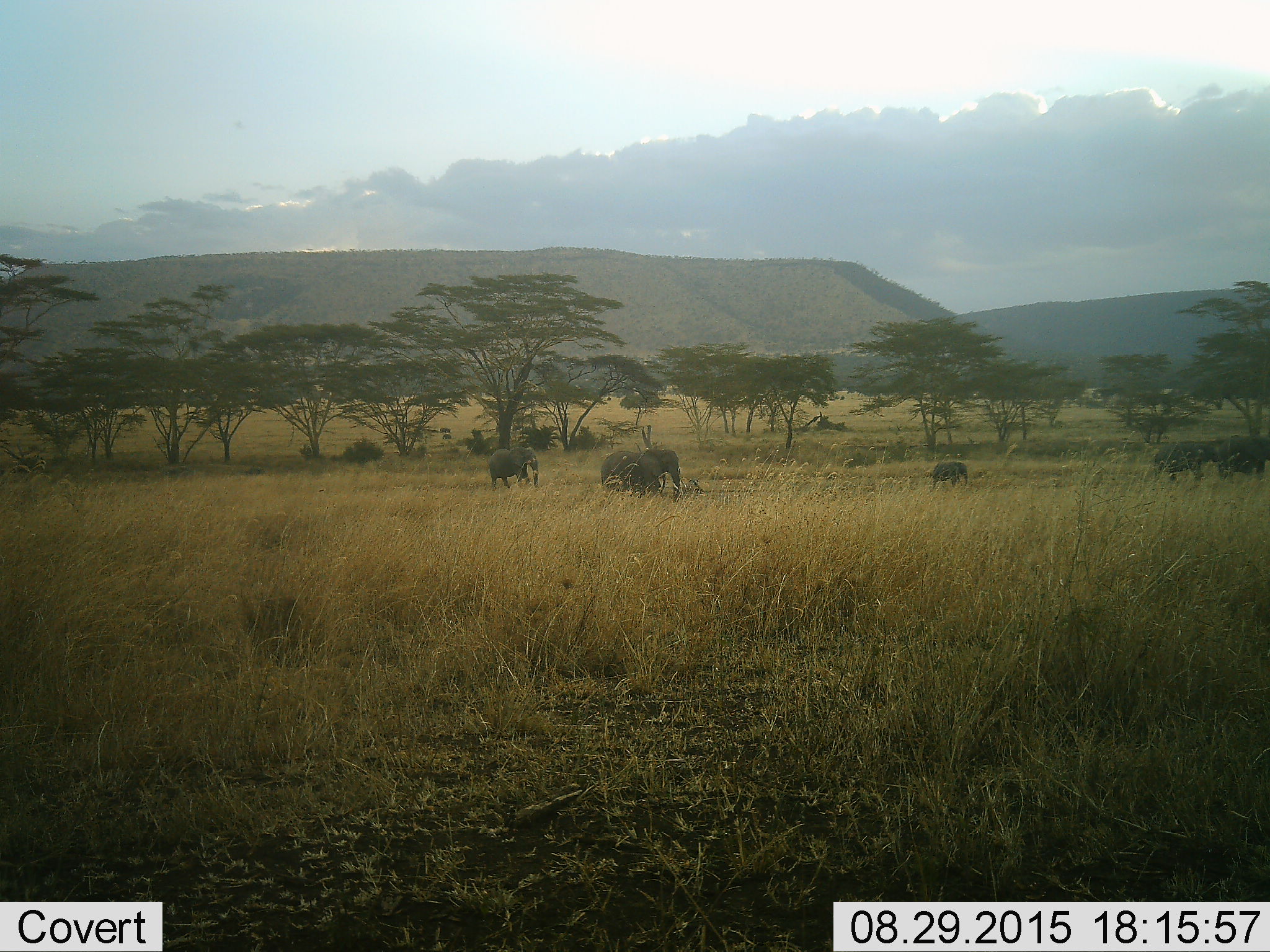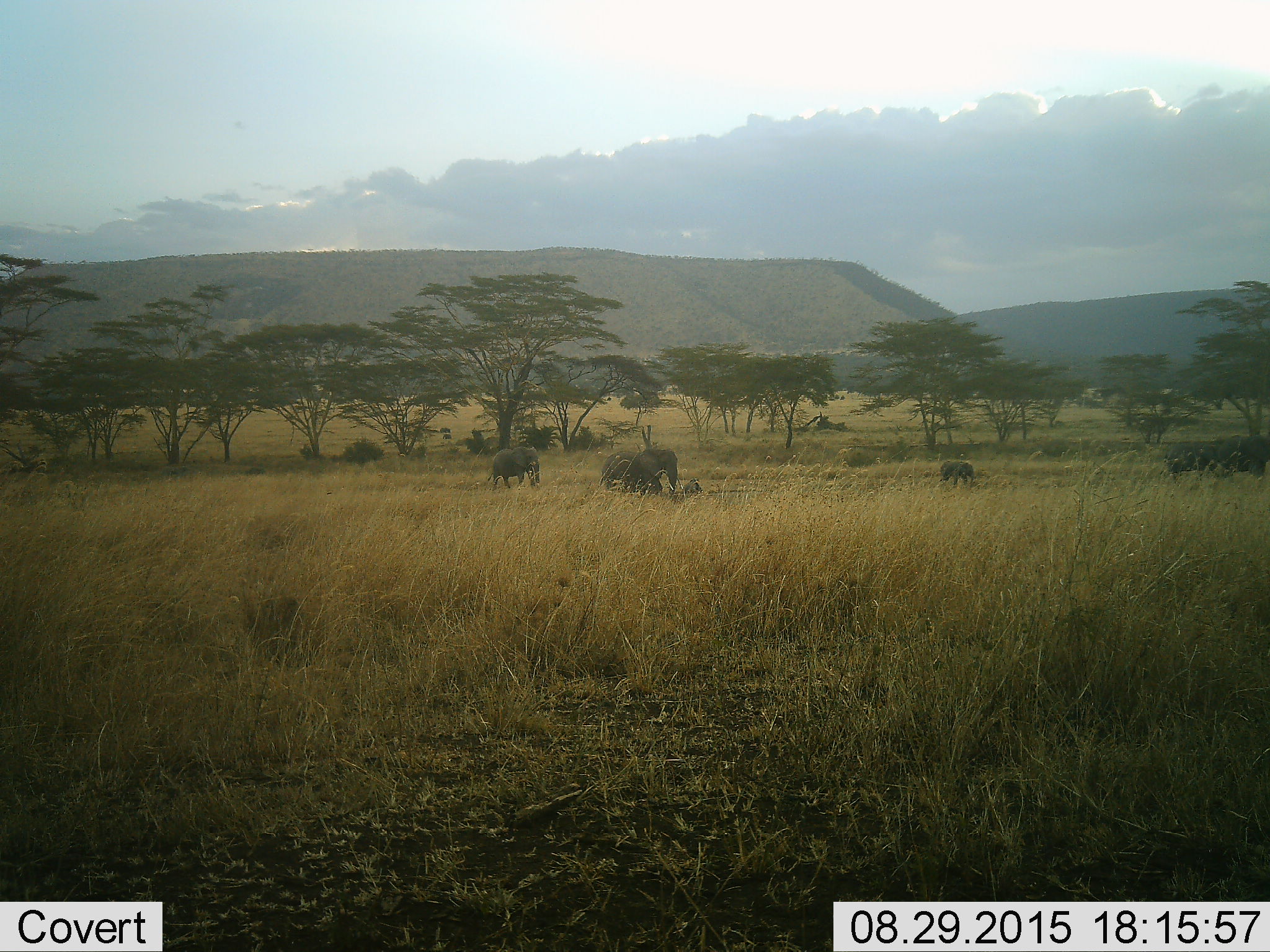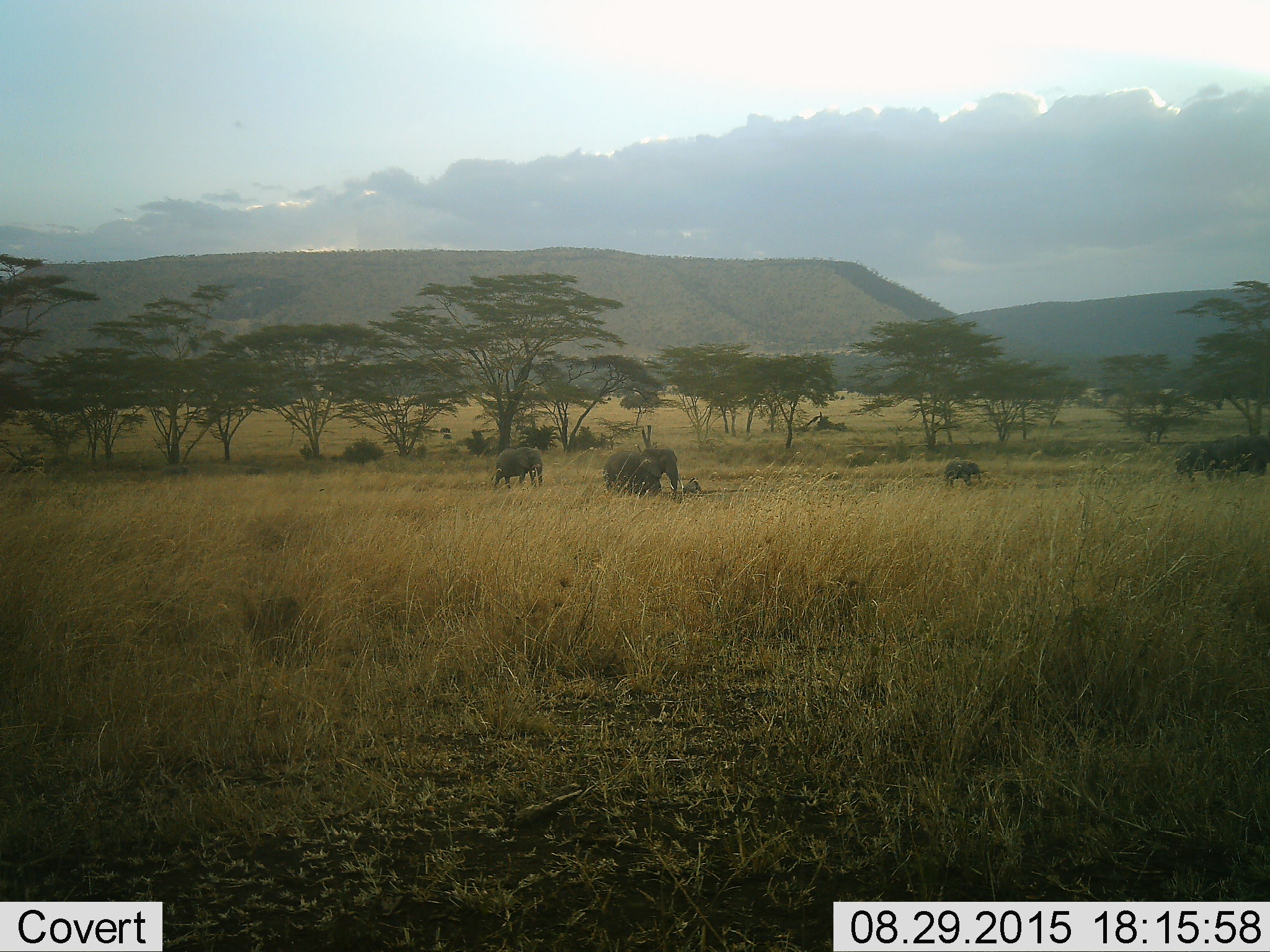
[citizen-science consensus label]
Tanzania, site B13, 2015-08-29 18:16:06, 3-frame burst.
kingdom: Animalia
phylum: Chordata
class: Mammalia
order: Proboscidea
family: Elephantidae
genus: Loxodonta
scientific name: Loxodonta africana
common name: african bush elephant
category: elephant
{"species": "elephant (african bush elephant) (Loxodonta africana)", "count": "6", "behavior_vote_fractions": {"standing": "39%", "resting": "11%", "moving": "89%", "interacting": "0%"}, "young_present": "78%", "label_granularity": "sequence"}